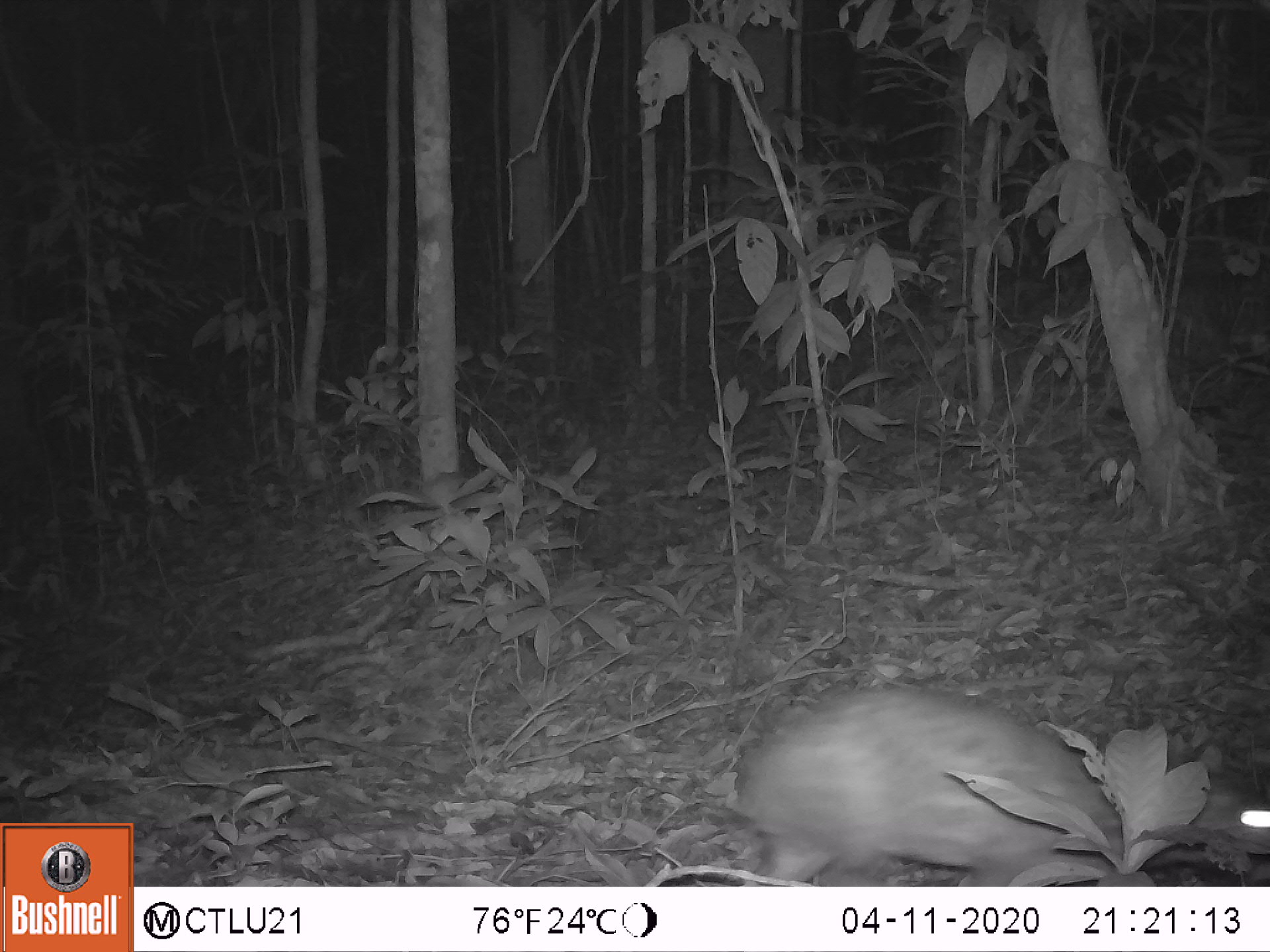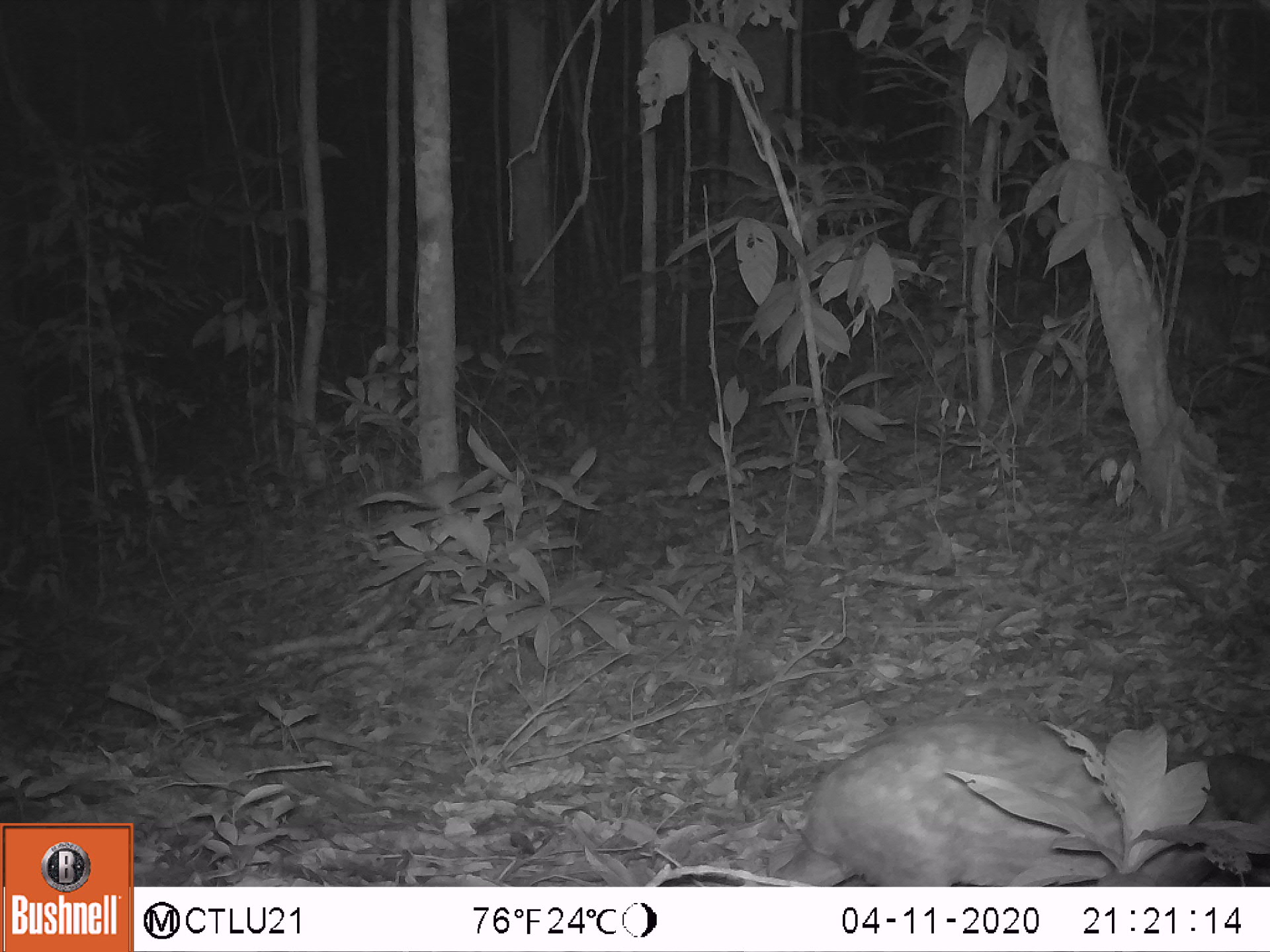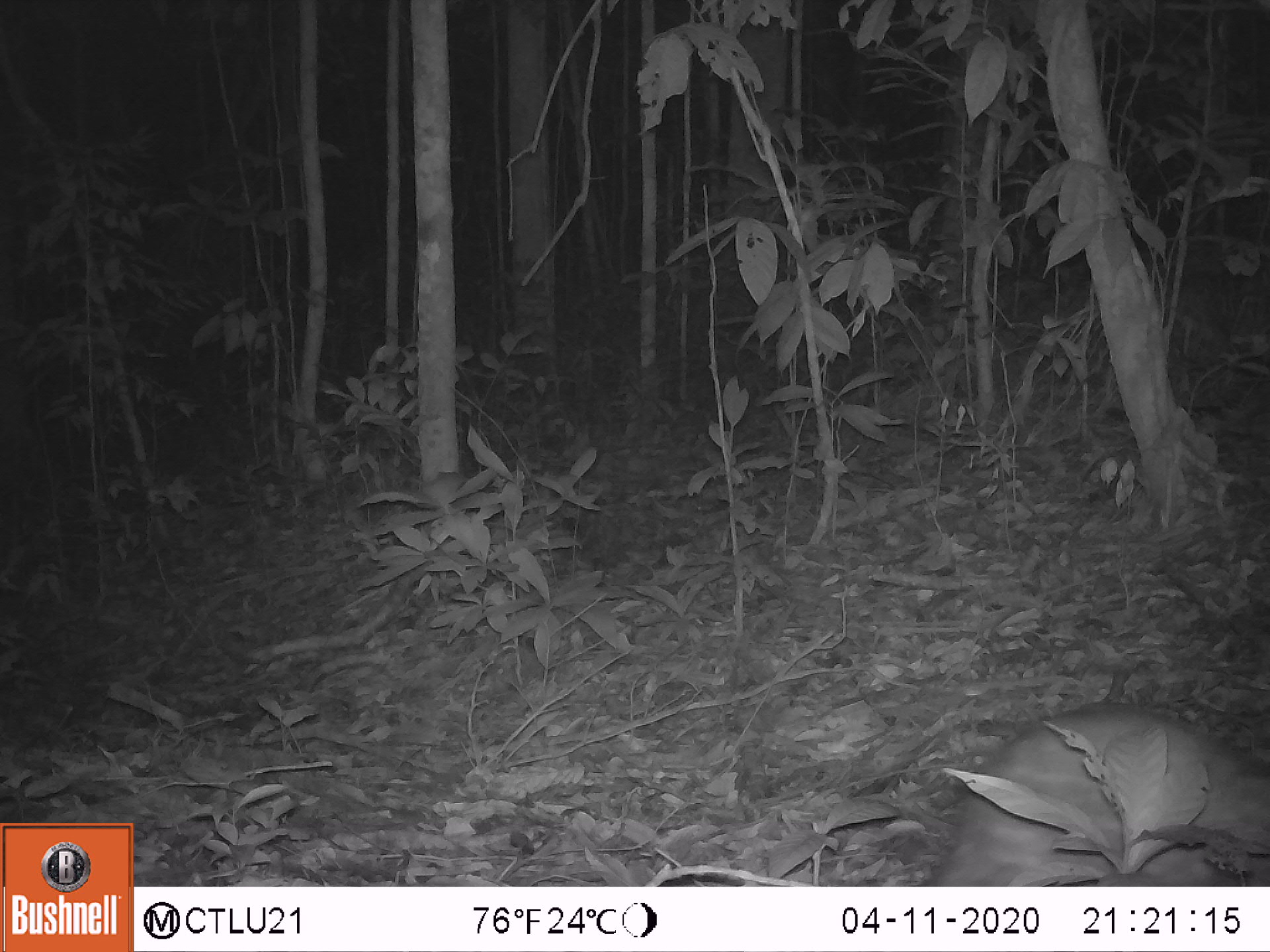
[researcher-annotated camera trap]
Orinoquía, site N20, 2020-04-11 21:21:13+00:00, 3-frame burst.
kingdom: Animalia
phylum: Chordata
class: Mammalia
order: Rodentia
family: Cuniculidae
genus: Cuniculus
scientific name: Cuniculus paca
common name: spotted paca